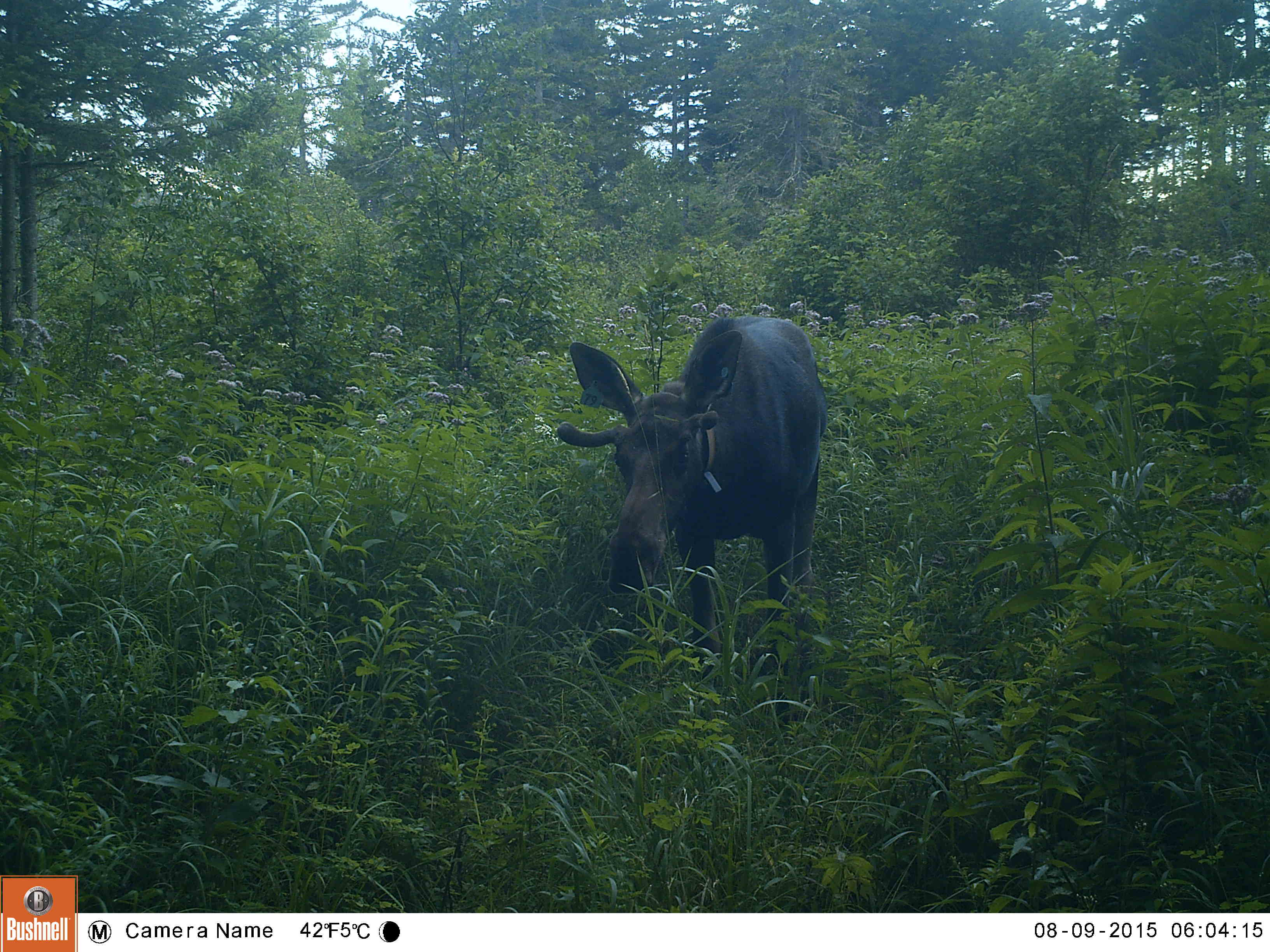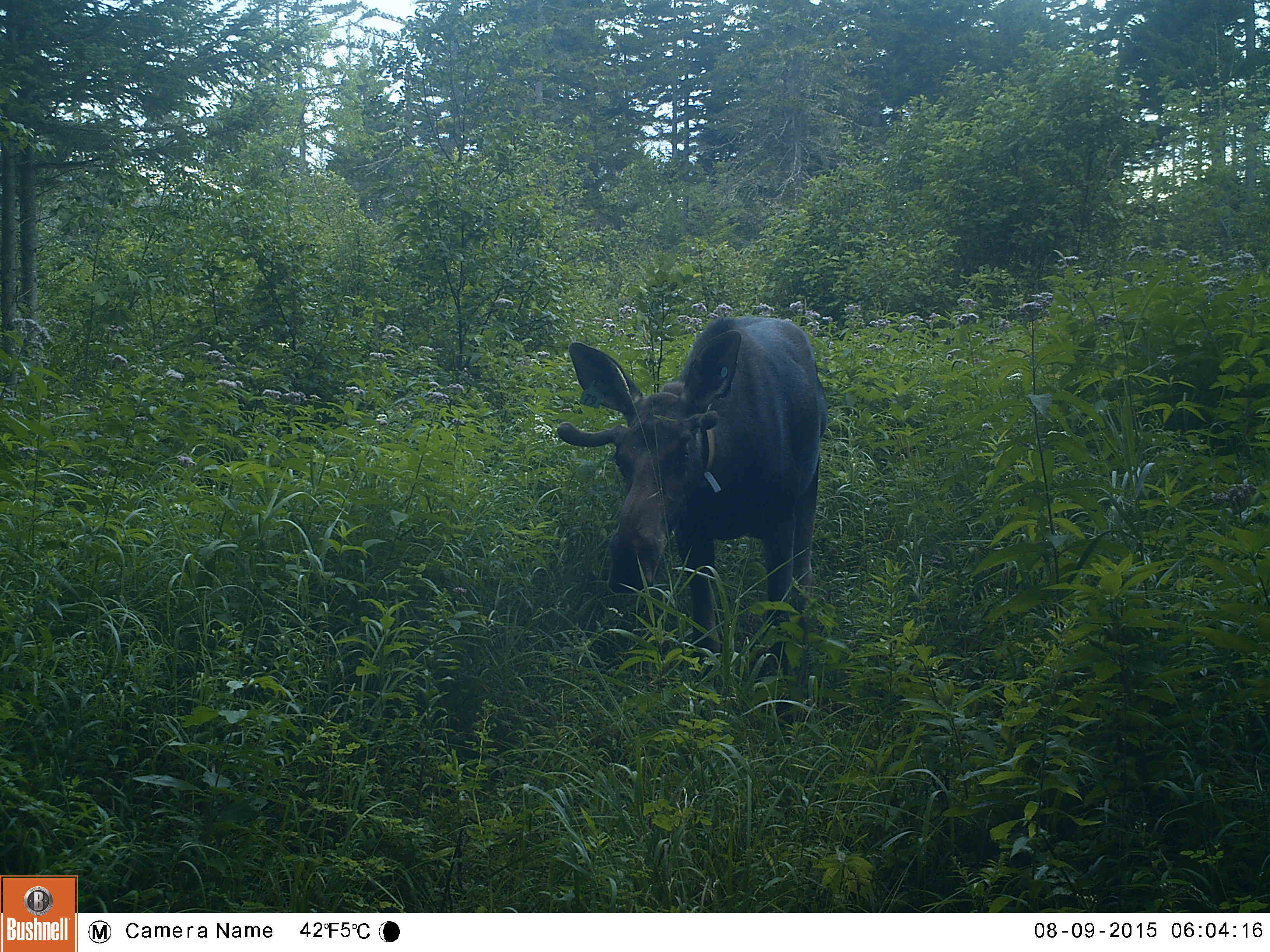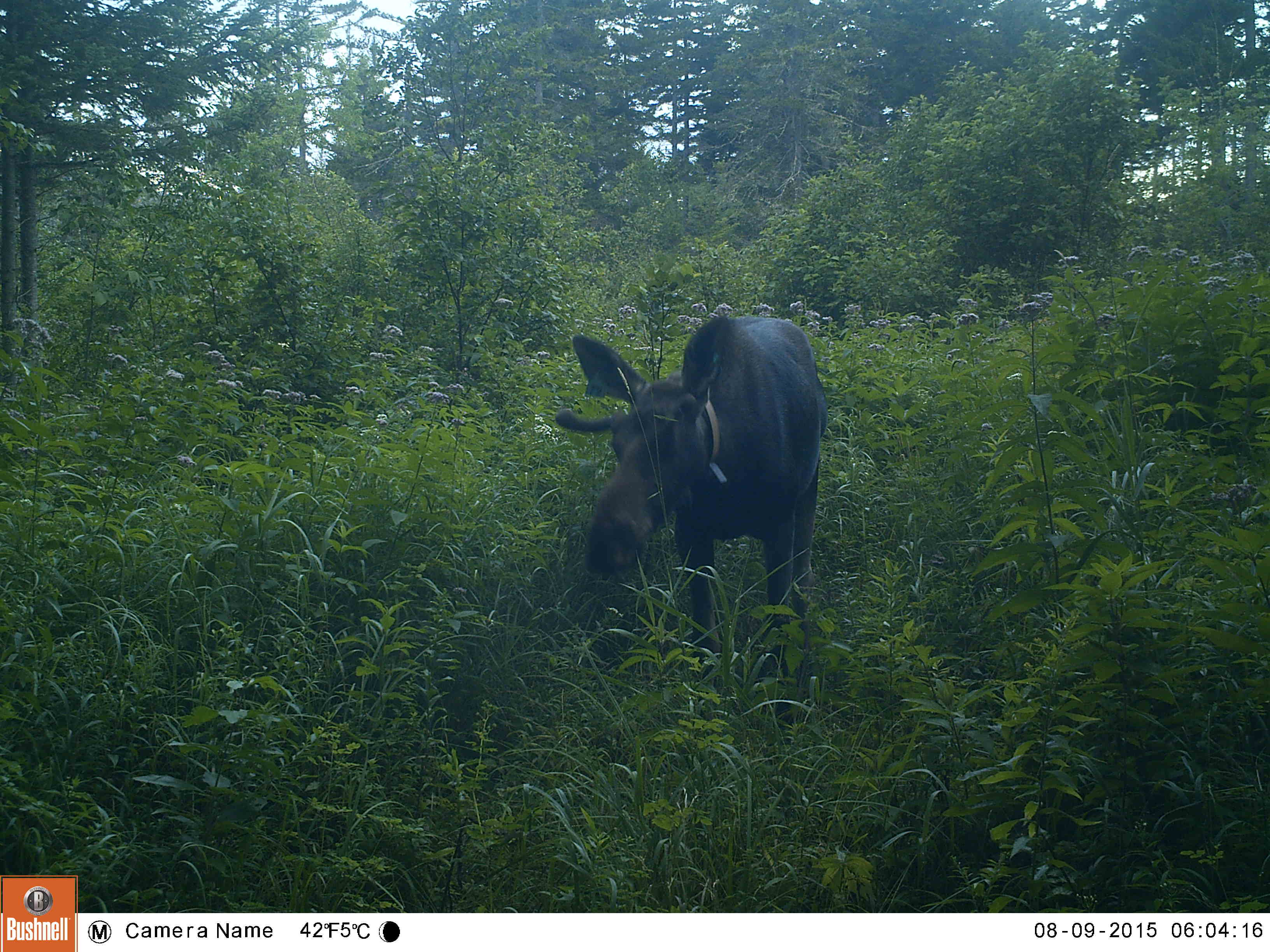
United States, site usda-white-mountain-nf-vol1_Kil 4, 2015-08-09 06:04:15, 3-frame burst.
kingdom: Animalia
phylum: Chordata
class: Mammalia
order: Artiodactyla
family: Cervidae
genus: Alces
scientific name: Alces alces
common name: moose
Moose (Alces alces).